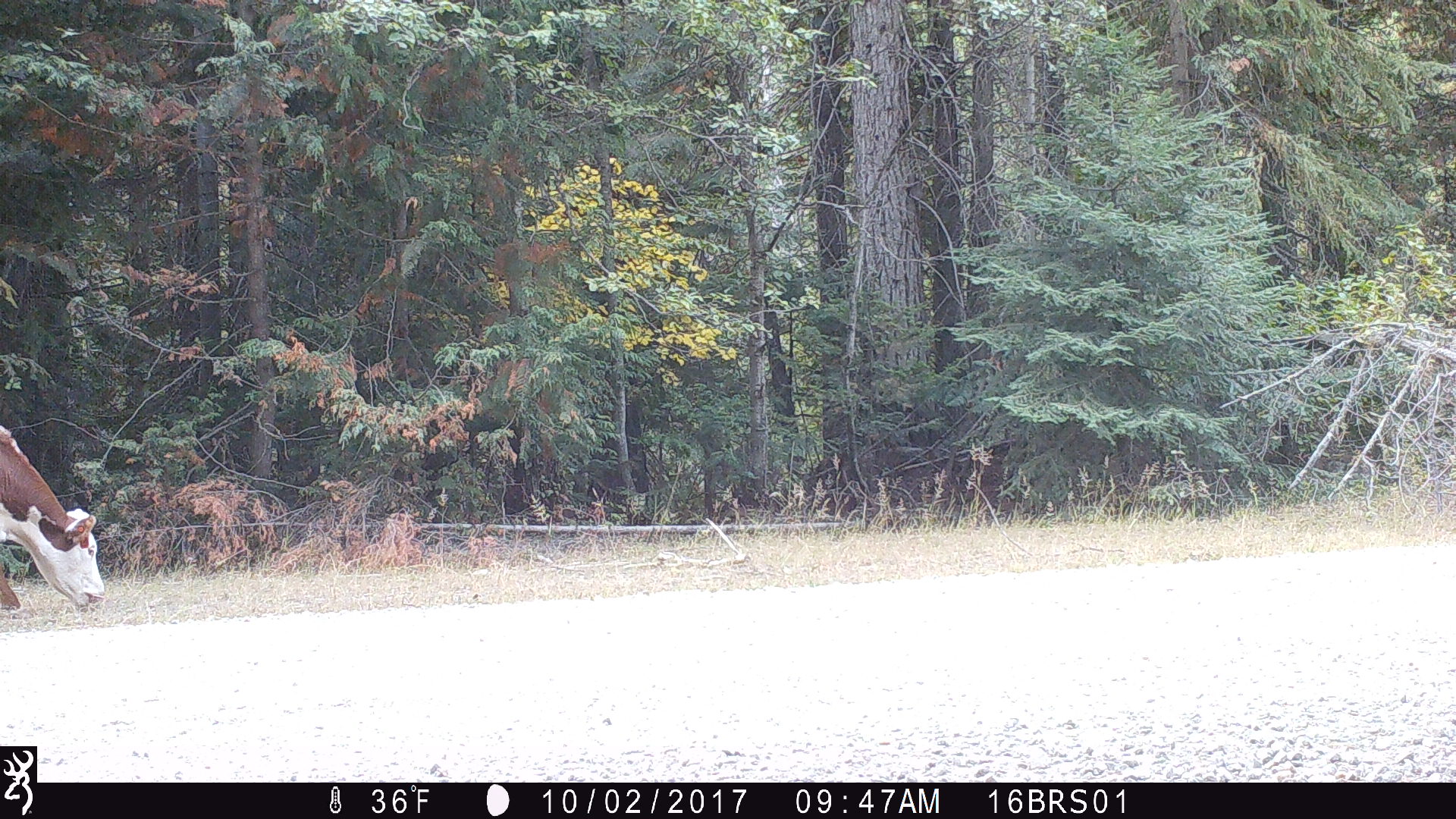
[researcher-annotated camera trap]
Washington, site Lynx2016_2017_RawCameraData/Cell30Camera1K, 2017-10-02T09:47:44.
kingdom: Animalia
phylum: Chordata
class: Mammalia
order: Artiodactyla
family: Bovidae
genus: Bos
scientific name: Bos taurus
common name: domestic cattle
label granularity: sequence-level